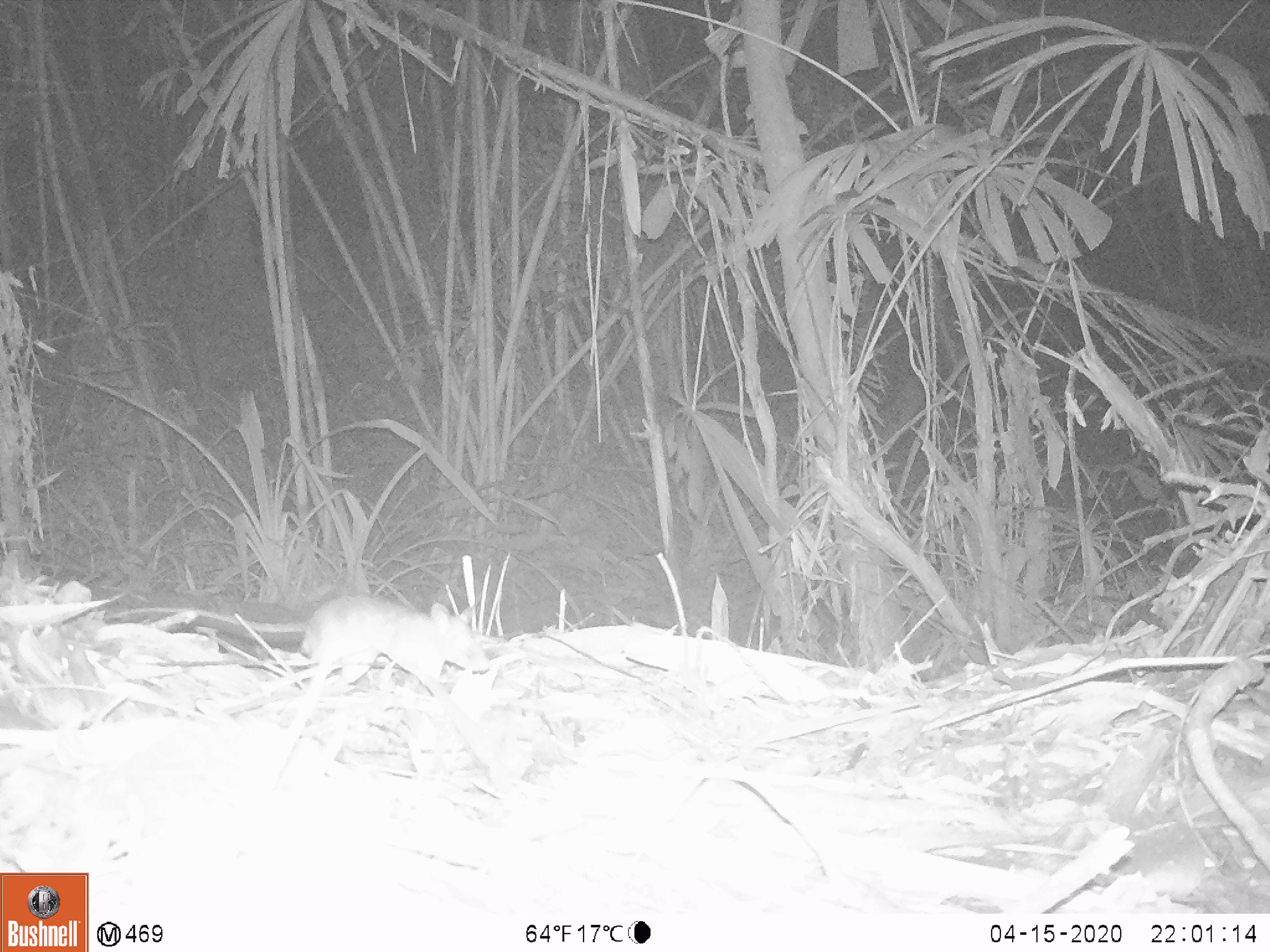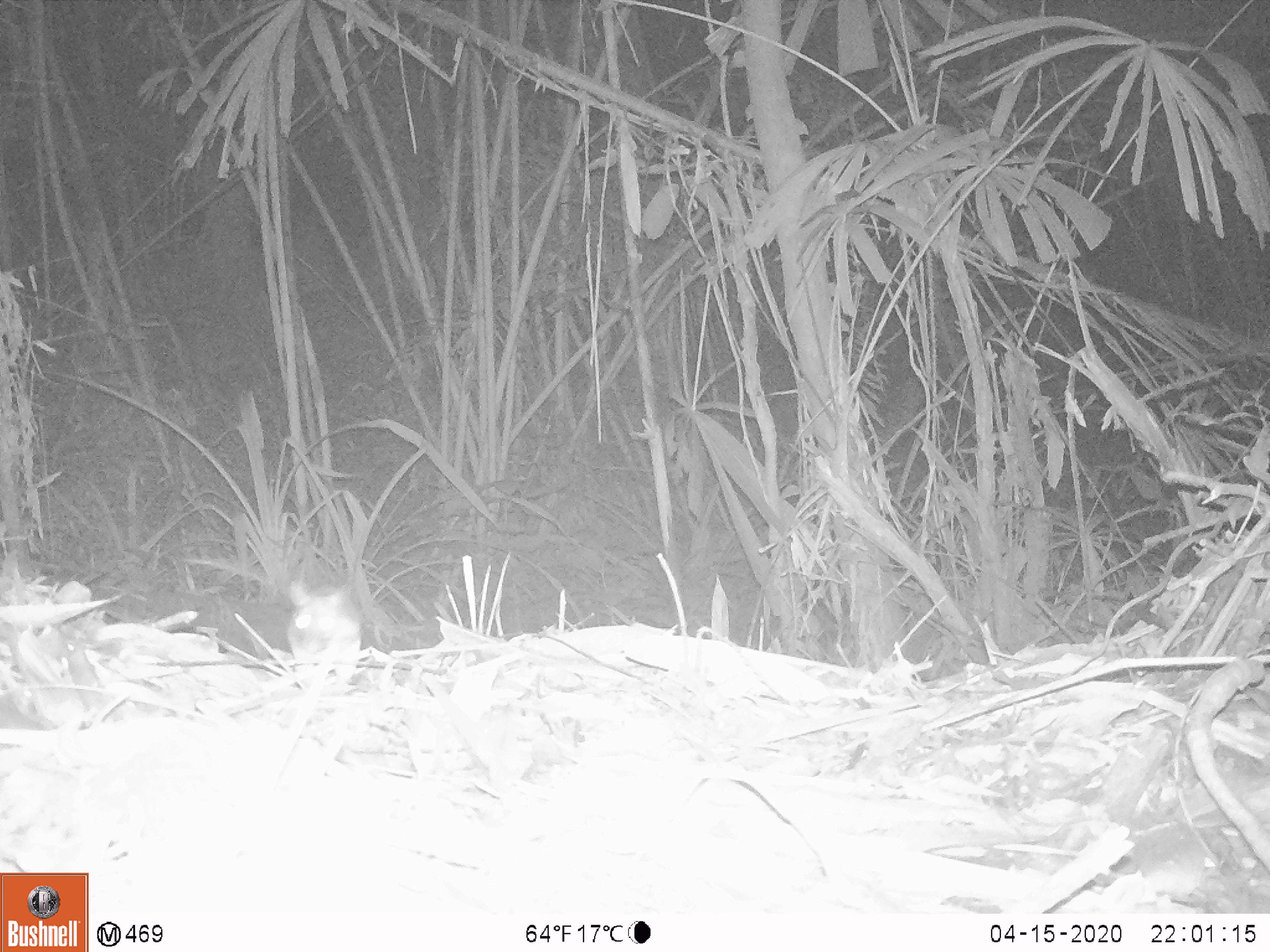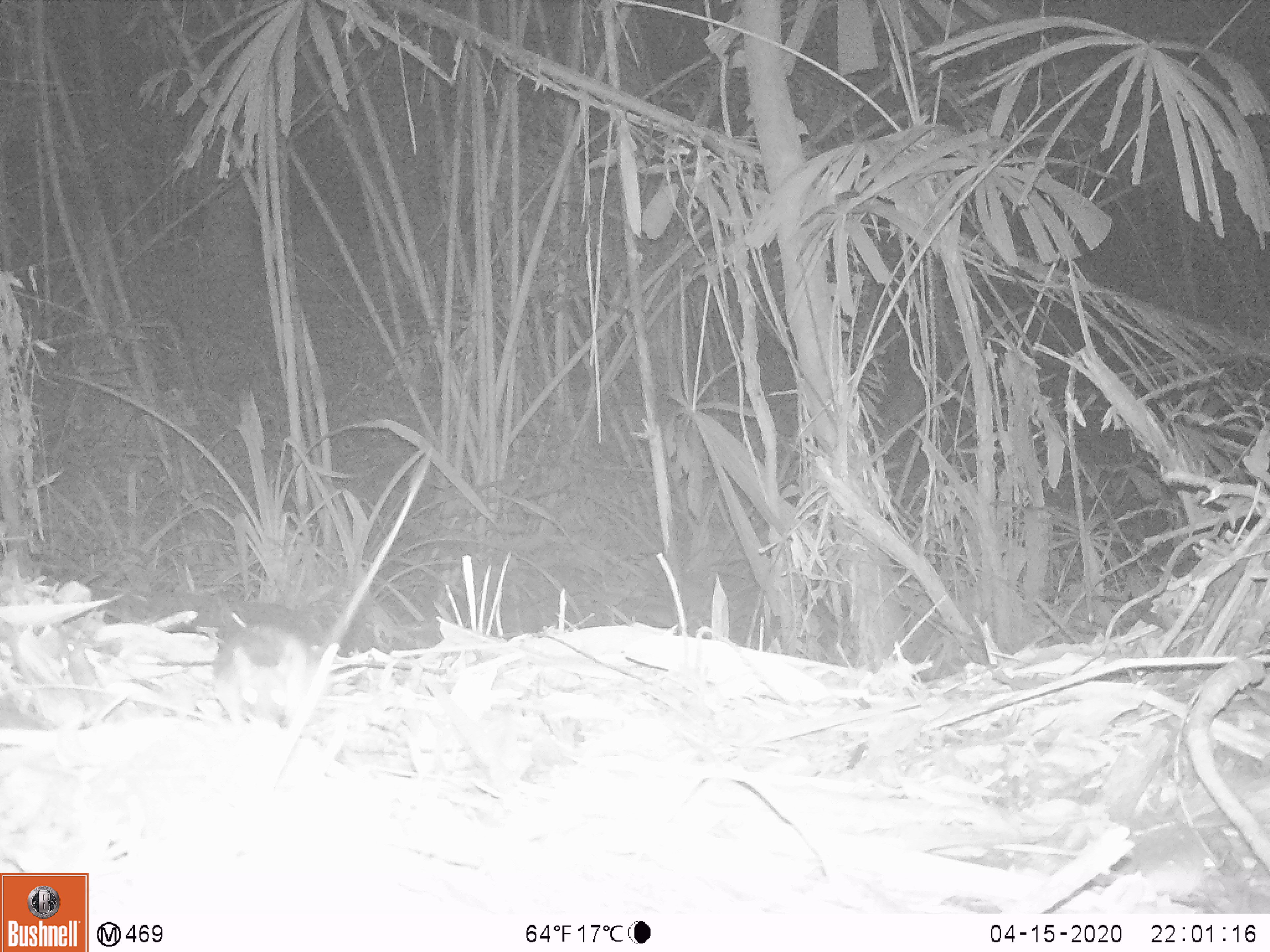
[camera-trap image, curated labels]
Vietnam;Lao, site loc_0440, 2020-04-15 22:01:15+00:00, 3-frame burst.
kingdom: Animalia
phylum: Chordata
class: Mammalia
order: Rodentia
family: Muridae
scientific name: Muridae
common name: old-world mice and rats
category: unidentified murid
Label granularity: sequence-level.